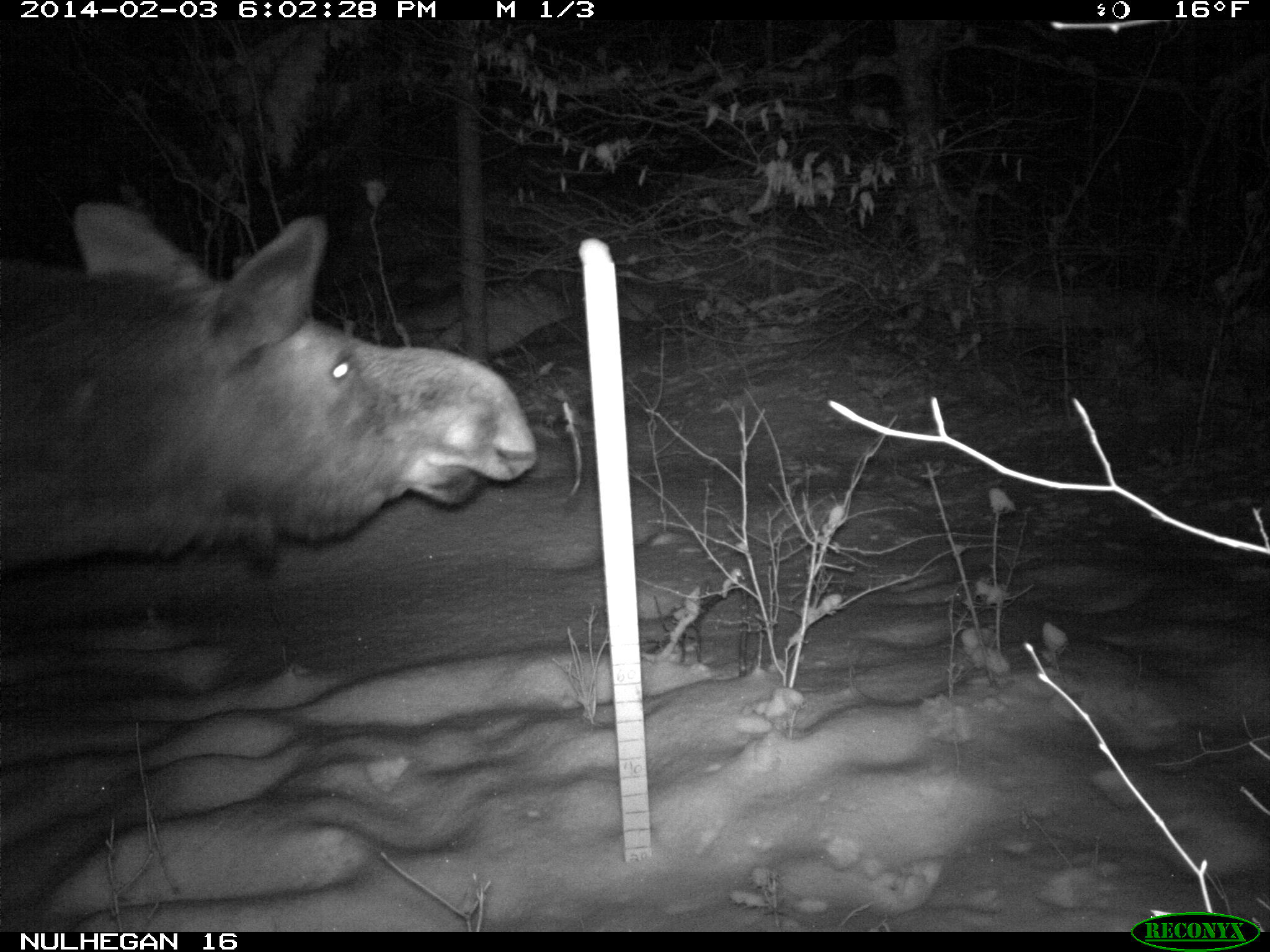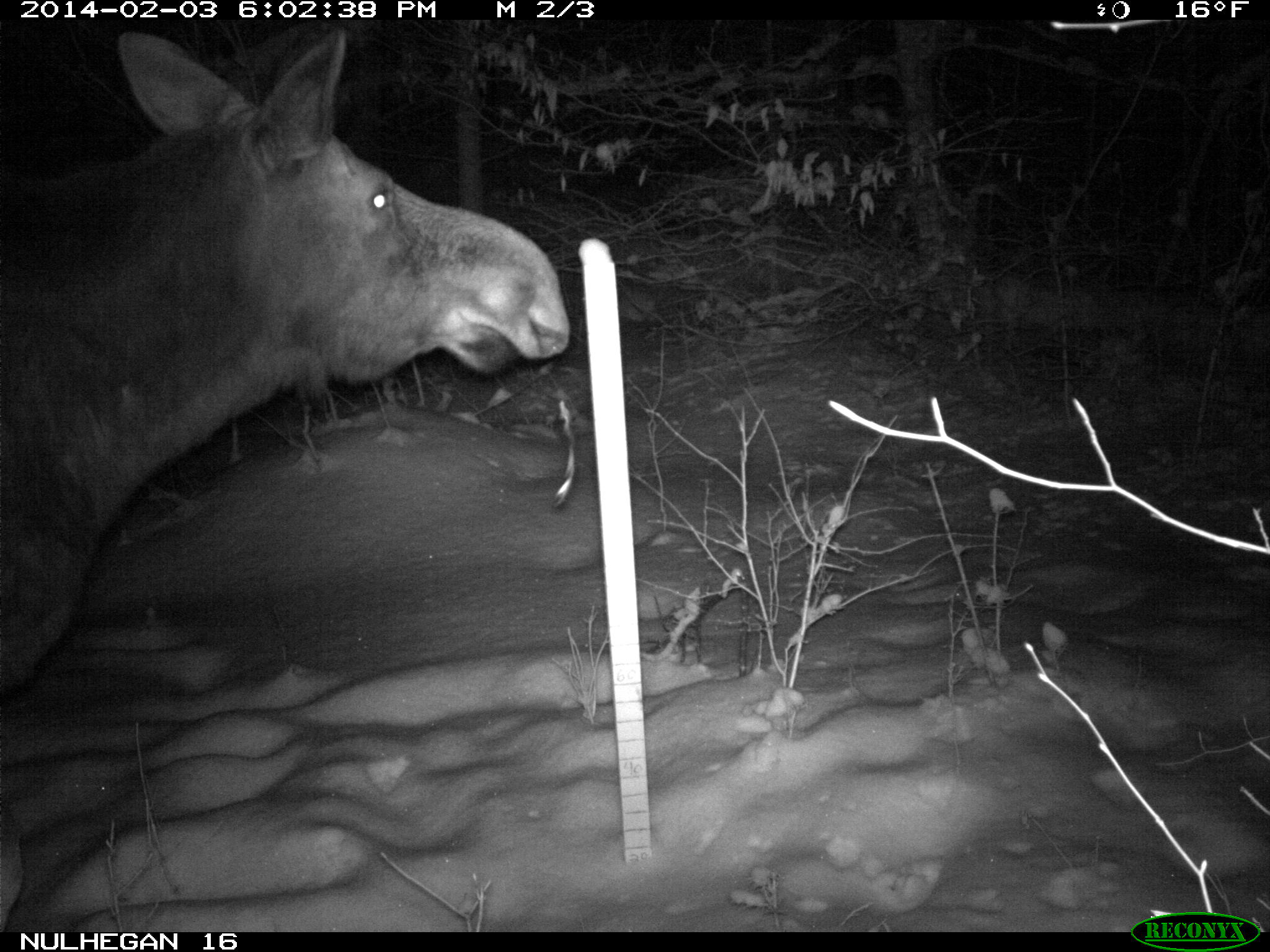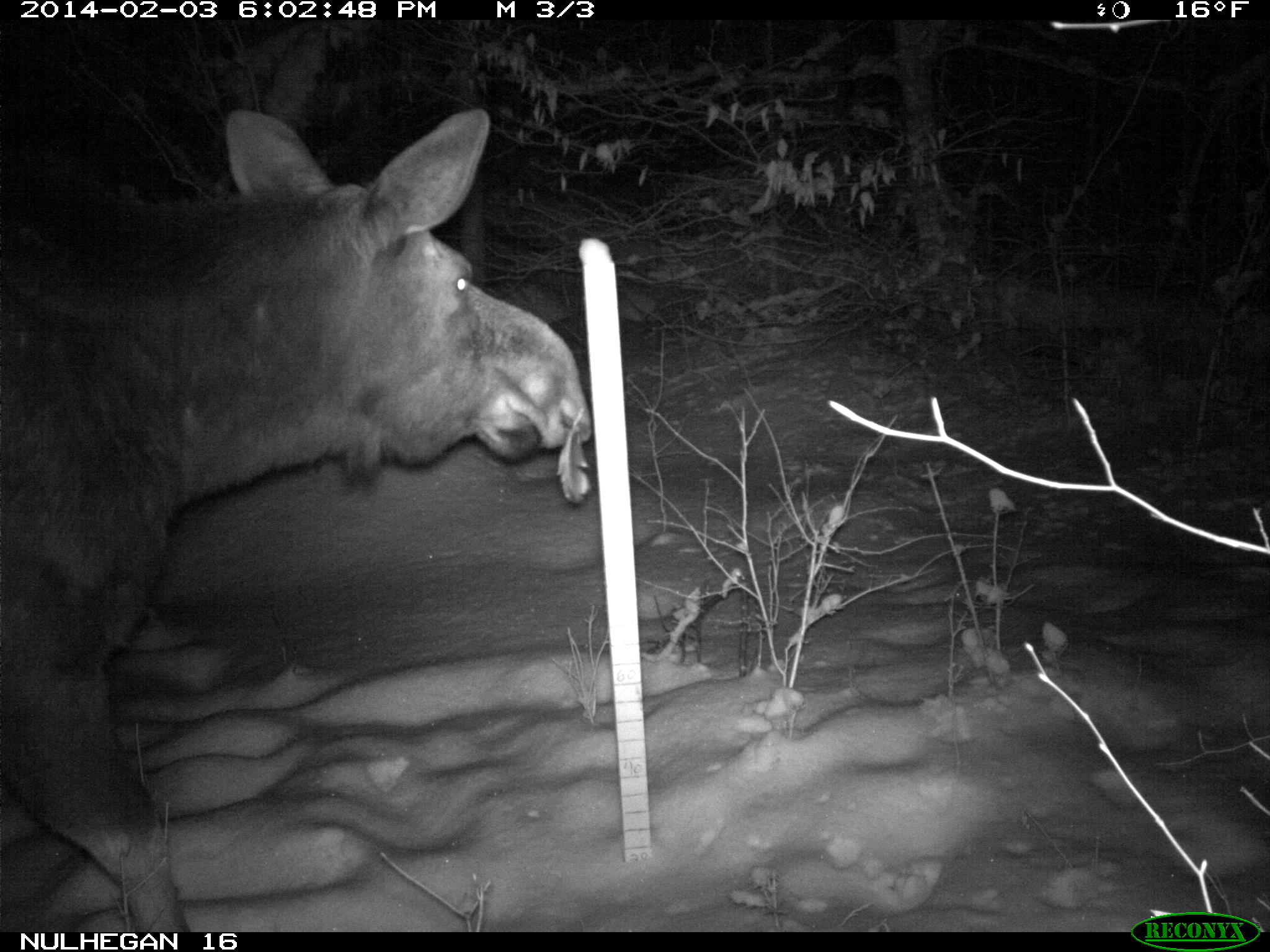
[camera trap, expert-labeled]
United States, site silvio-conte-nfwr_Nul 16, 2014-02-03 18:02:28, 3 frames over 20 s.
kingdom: Animalia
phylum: Chordata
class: Mammalia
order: Artiodactyla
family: Cervidae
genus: Alces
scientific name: Alces alces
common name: moose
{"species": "moose (Alces alces)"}